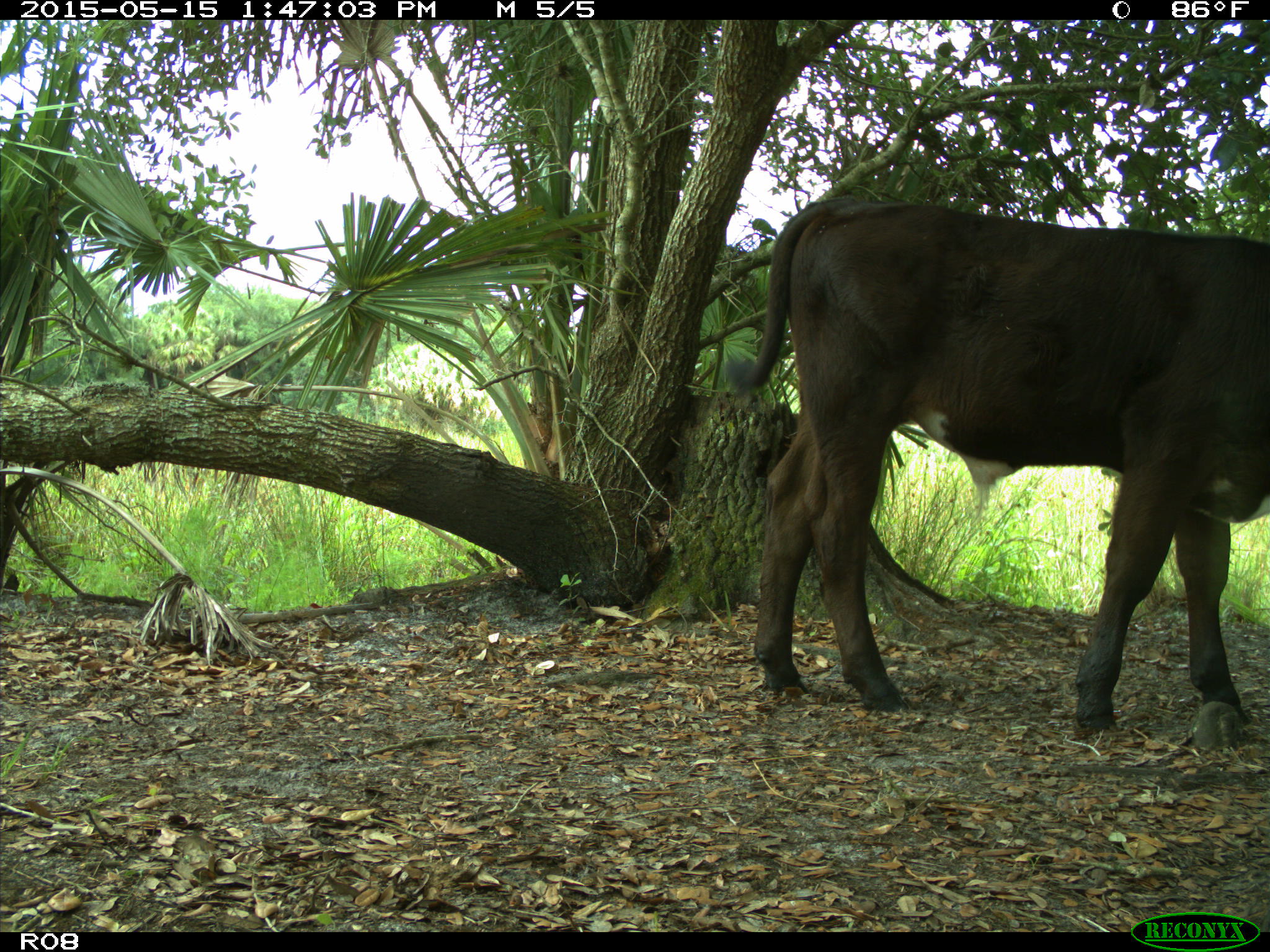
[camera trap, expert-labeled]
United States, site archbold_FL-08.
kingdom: Animalia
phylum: Chordata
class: Mammalia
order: Artiodactyla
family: Bovidae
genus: Bos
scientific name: Bos taurus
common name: domestic cow